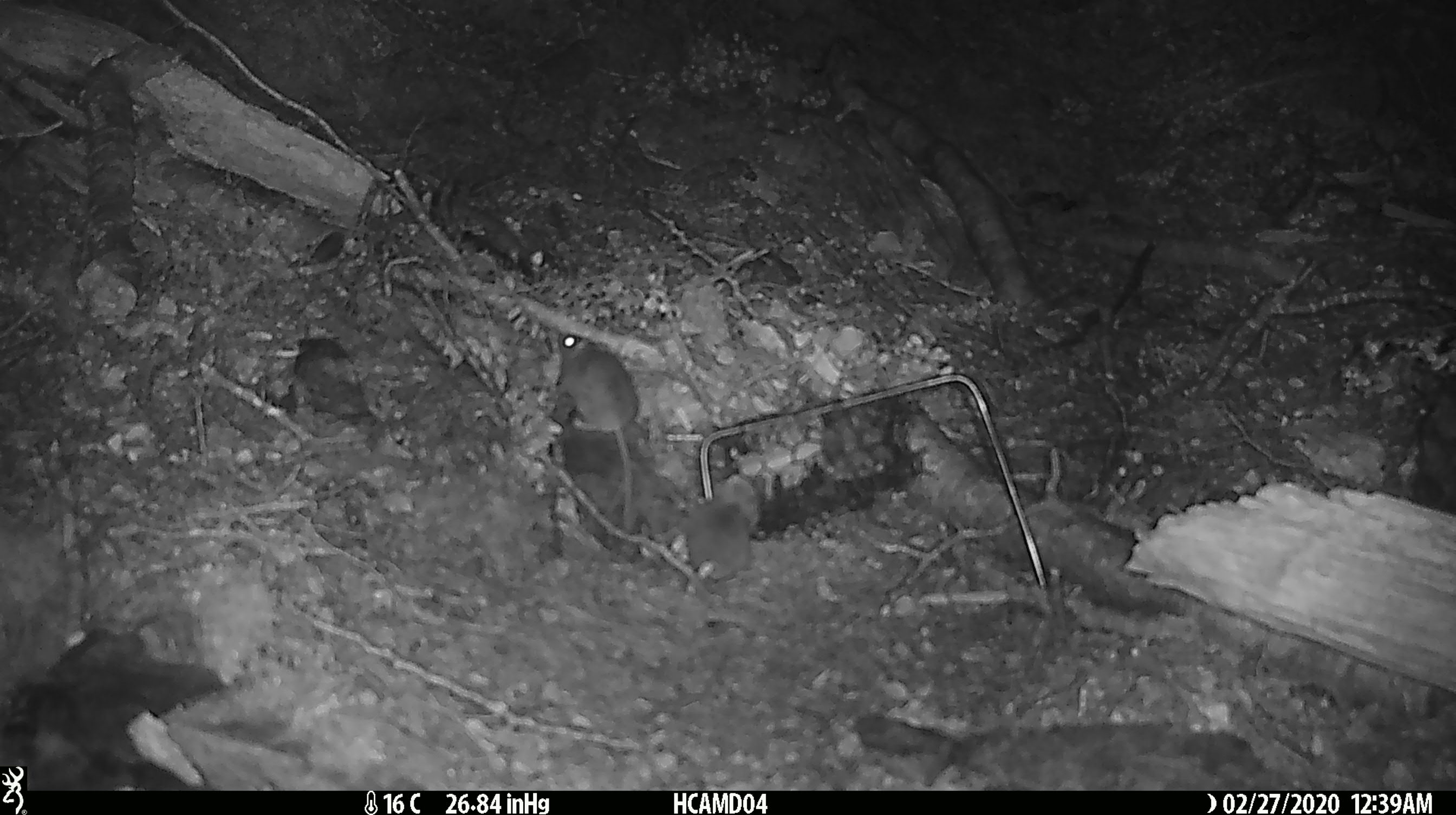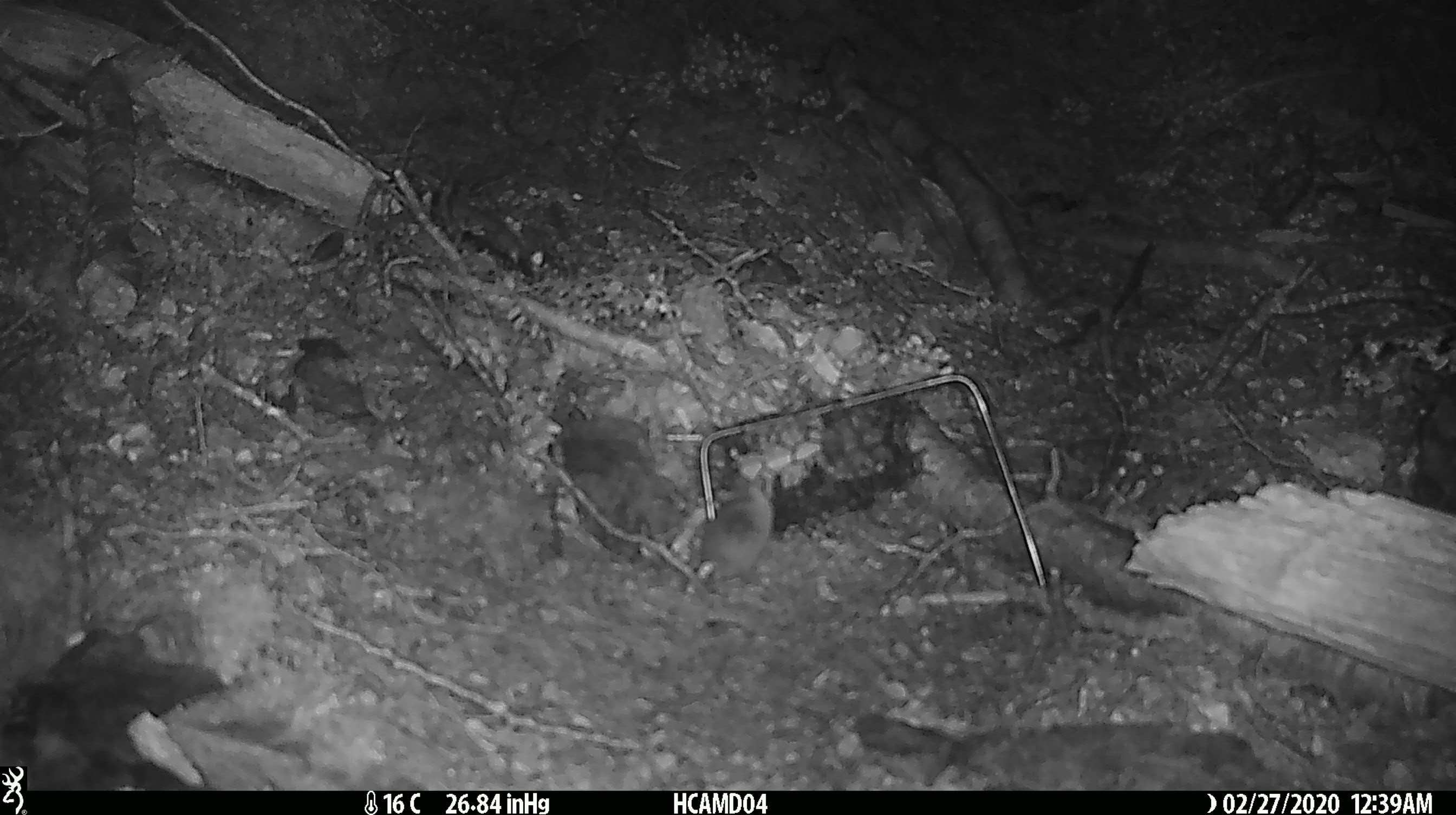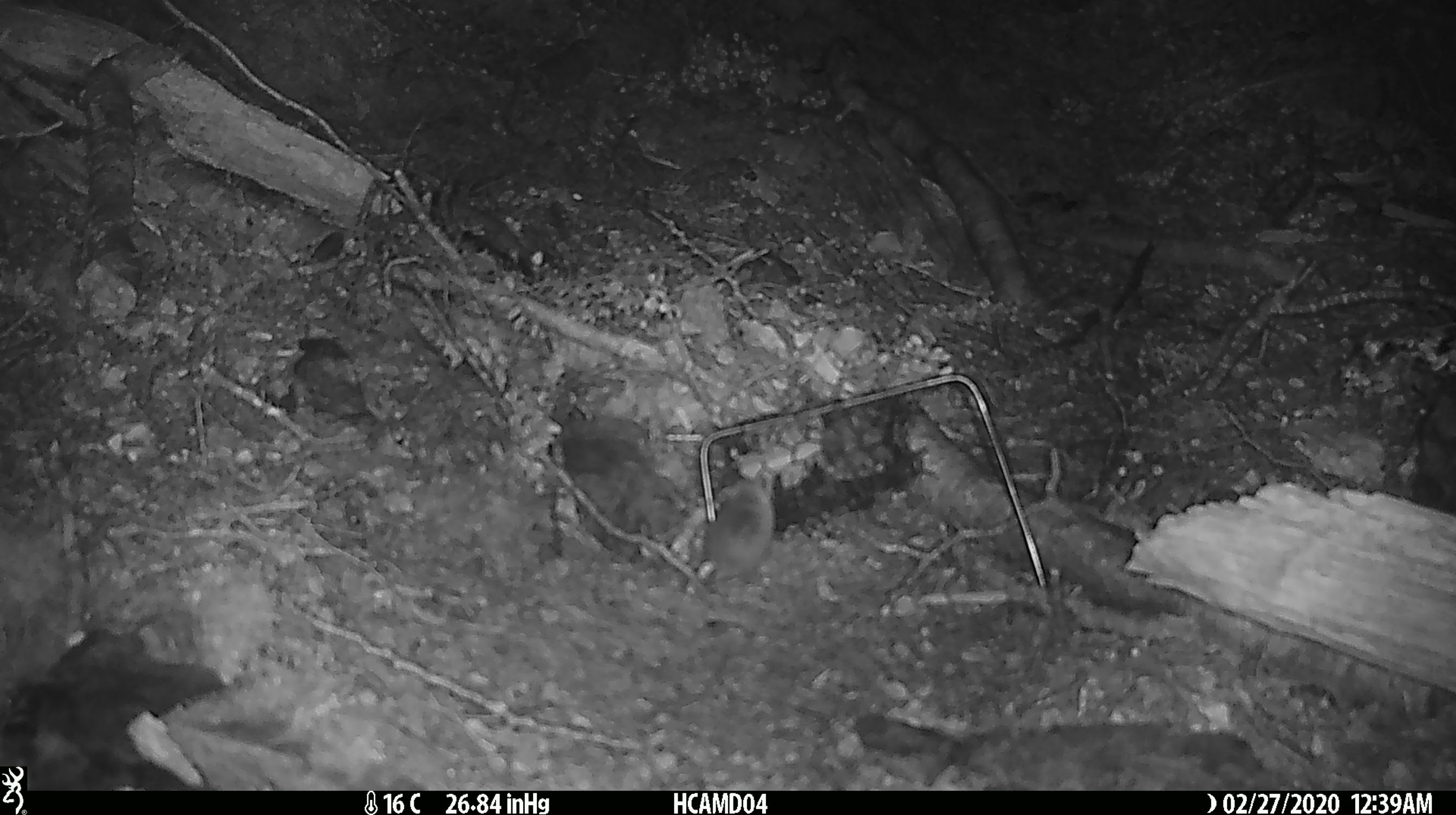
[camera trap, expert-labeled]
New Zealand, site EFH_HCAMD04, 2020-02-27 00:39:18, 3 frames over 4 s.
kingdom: Animalia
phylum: Chordata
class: Mammalia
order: Rodentia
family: Muridae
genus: Mus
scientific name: Mus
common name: mouse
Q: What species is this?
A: Mouse (Mus).